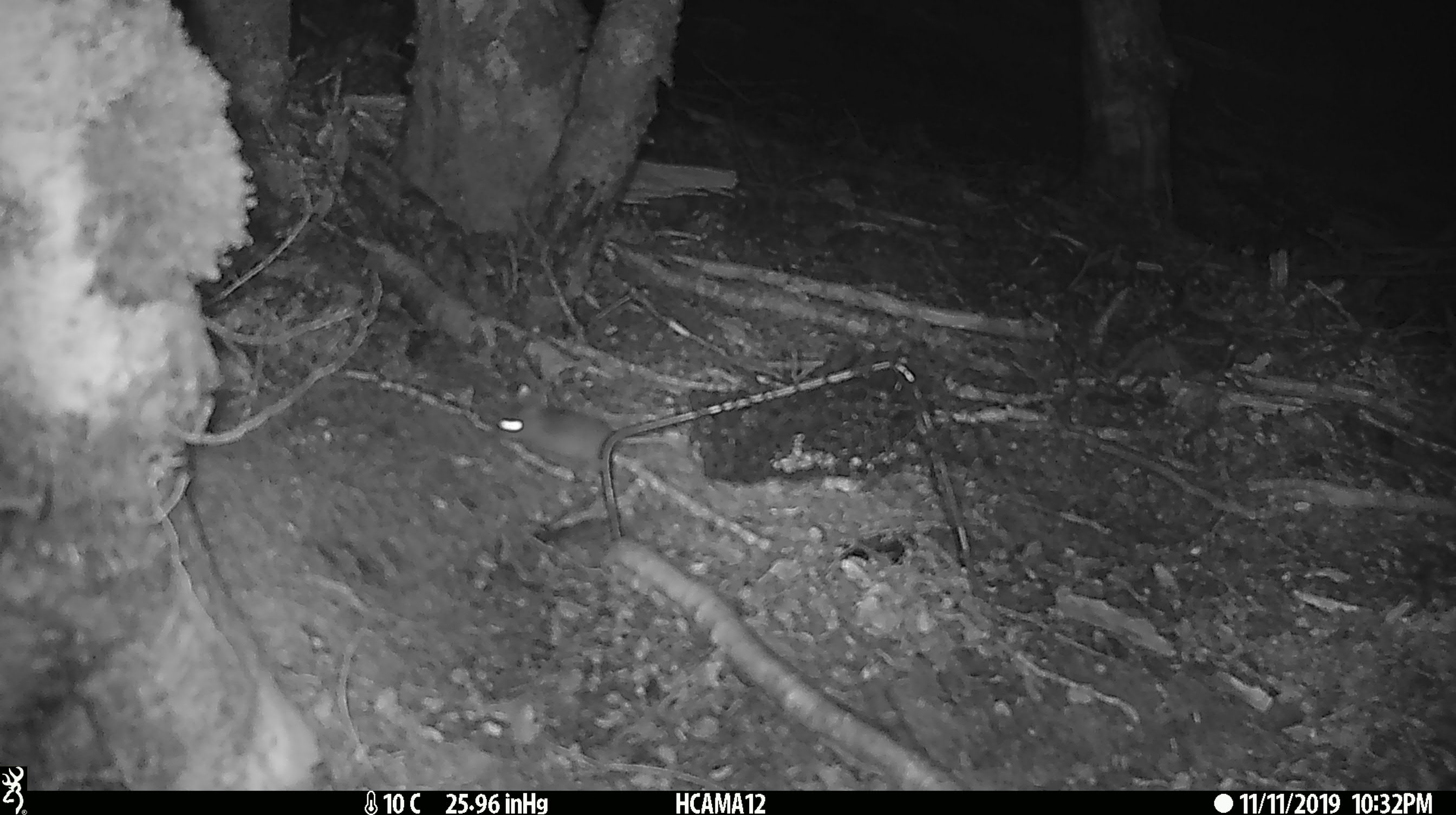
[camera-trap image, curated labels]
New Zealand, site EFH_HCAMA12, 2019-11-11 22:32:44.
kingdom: Animalia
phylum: Chordata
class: Mammalia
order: Rodentia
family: Muridae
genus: Mus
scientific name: Mus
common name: mouse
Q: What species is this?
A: Mouse (Mus).